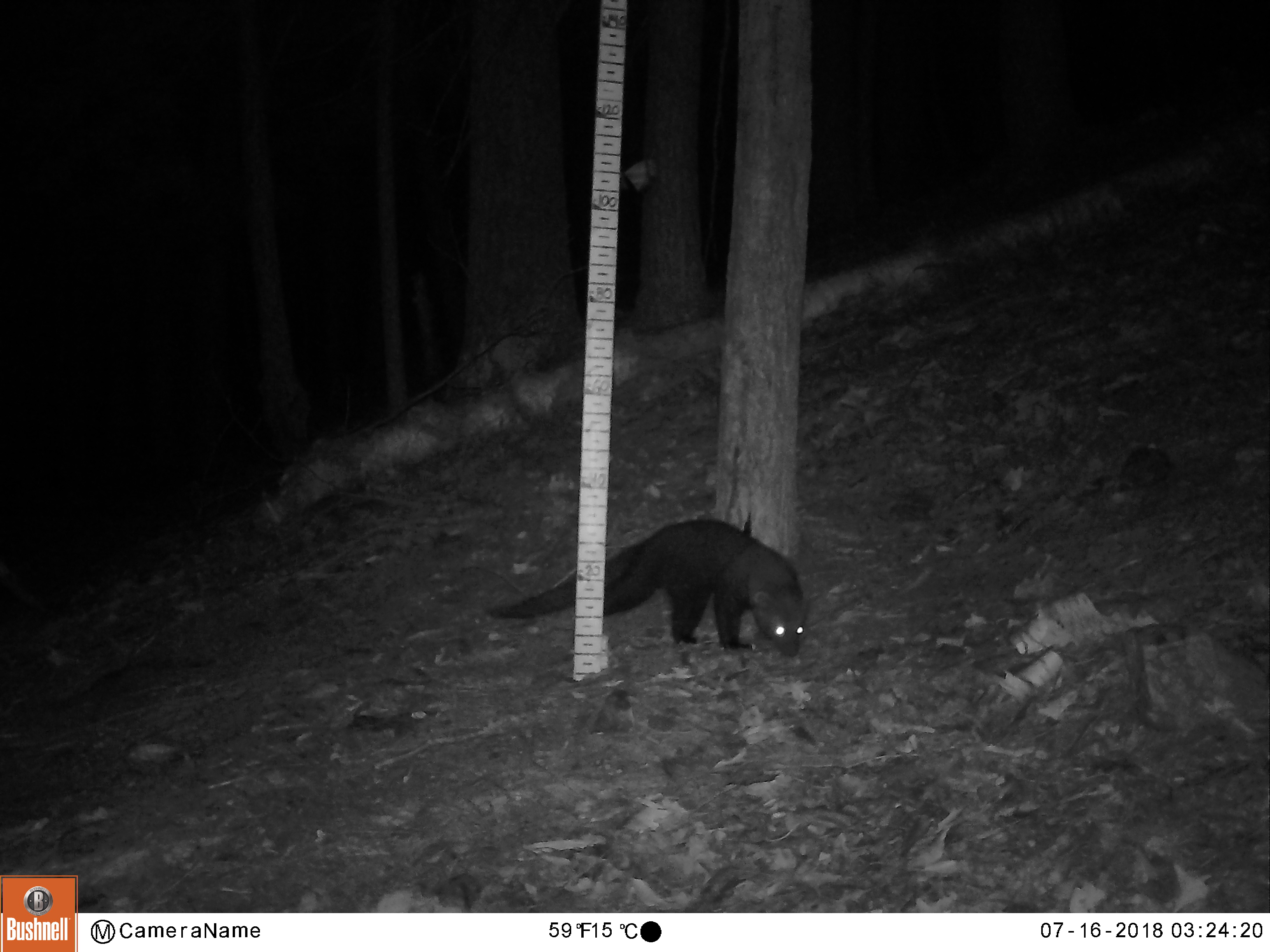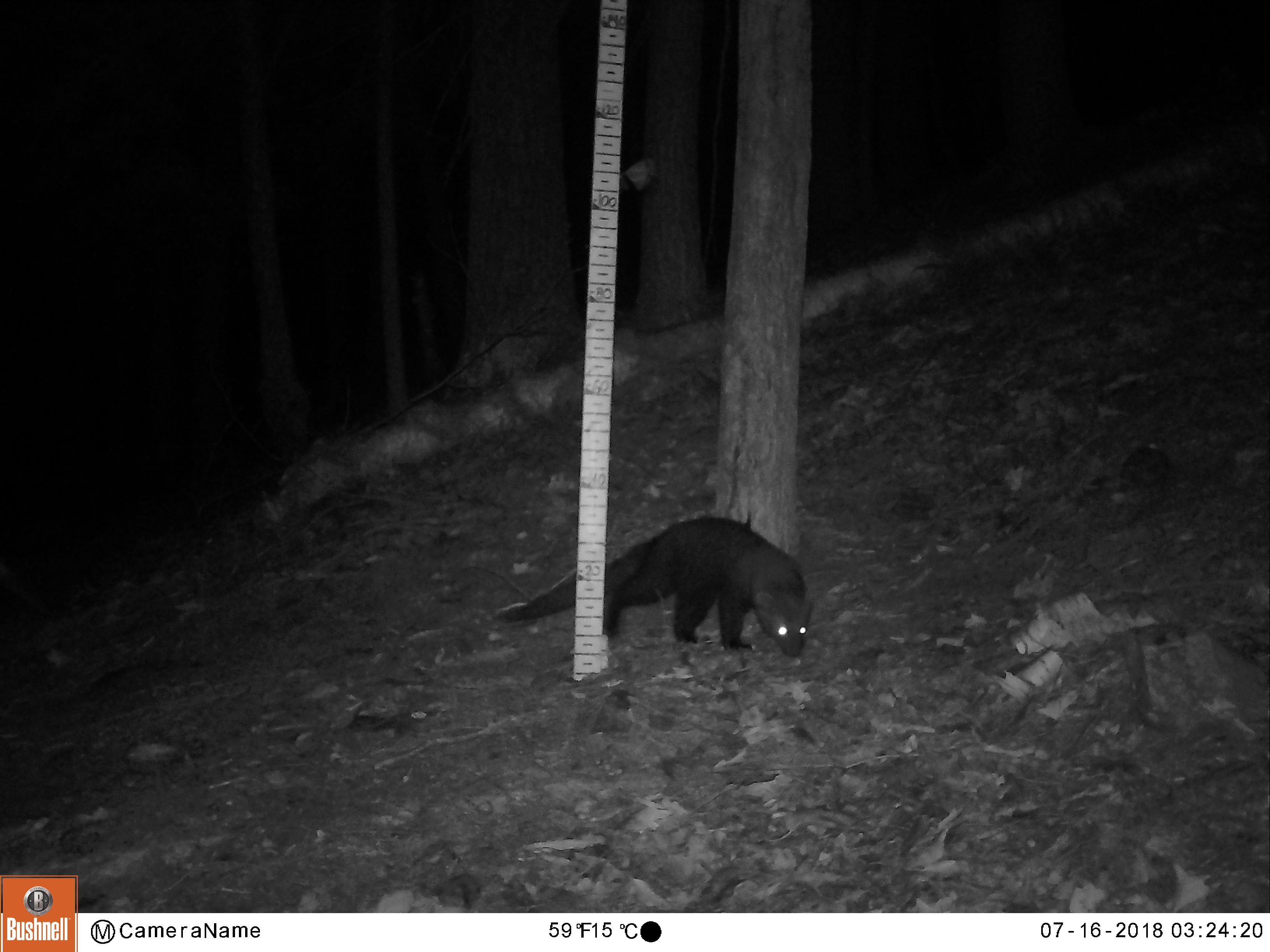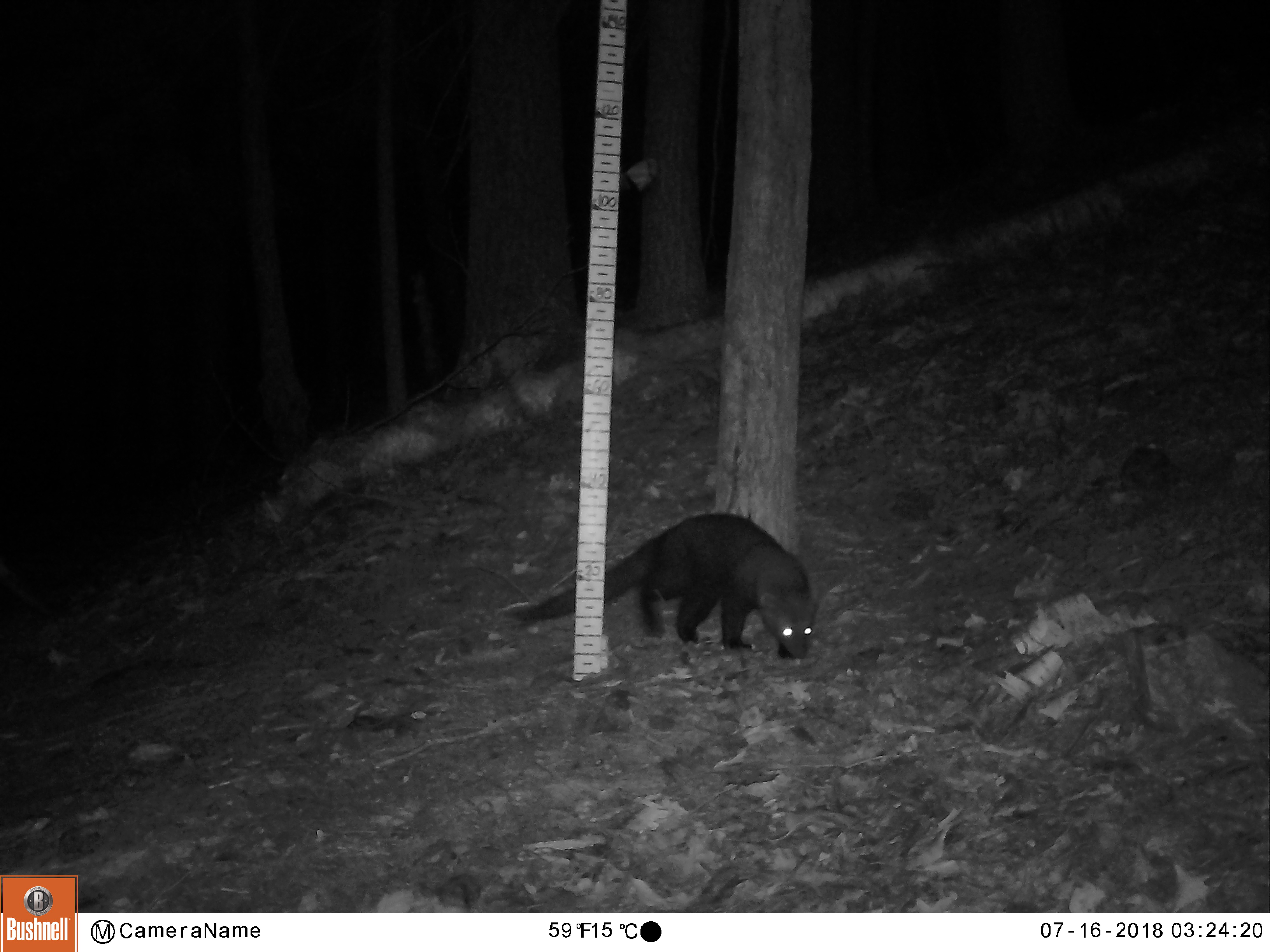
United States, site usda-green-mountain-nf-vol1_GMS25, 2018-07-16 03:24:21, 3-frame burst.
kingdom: Animalia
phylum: Chordata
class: Mammalia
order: Carnivora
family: Mustelidae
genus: Pekania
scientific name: Pekania pennanti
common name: fisher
Fisher (Pekania pennanti).